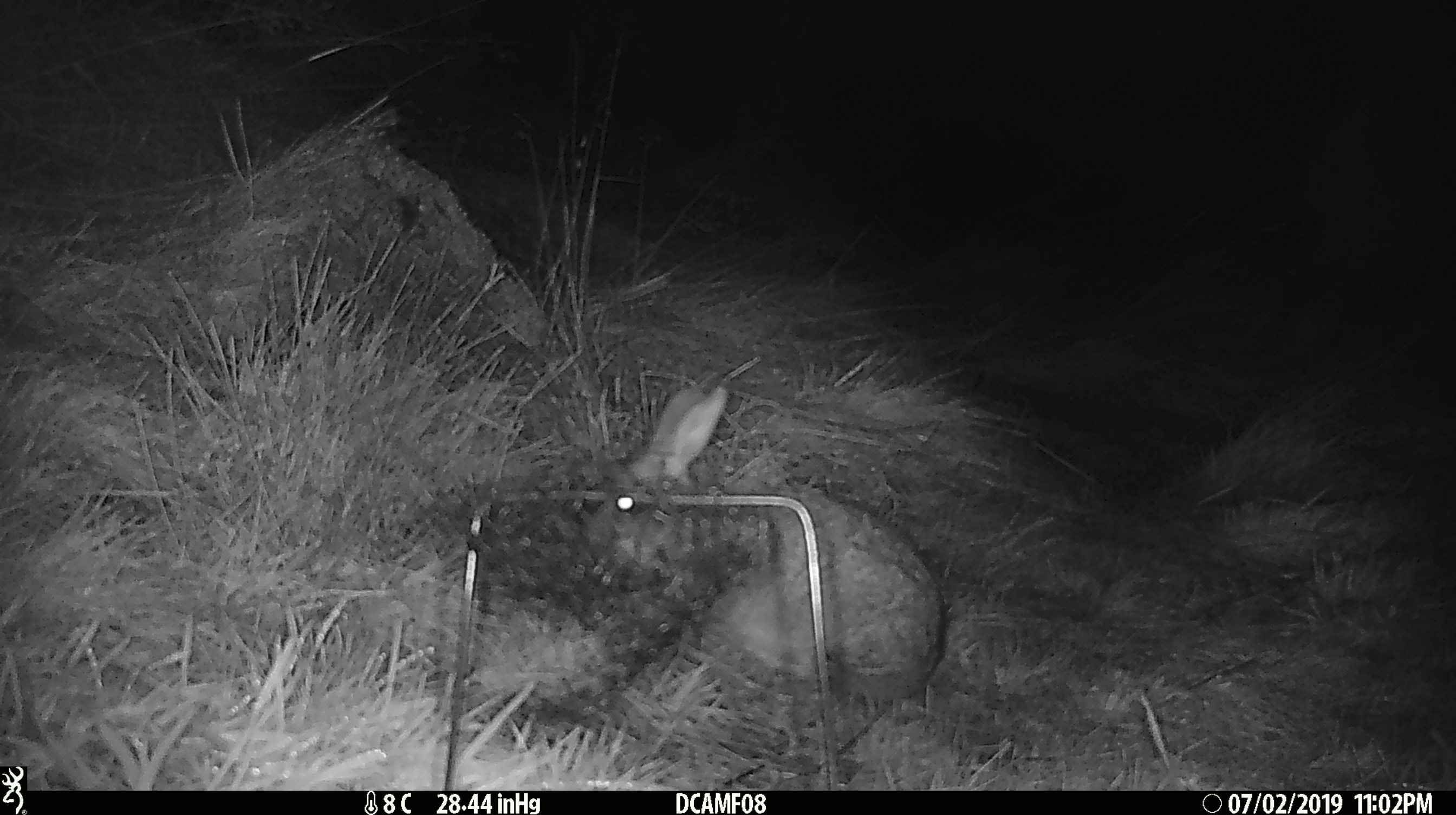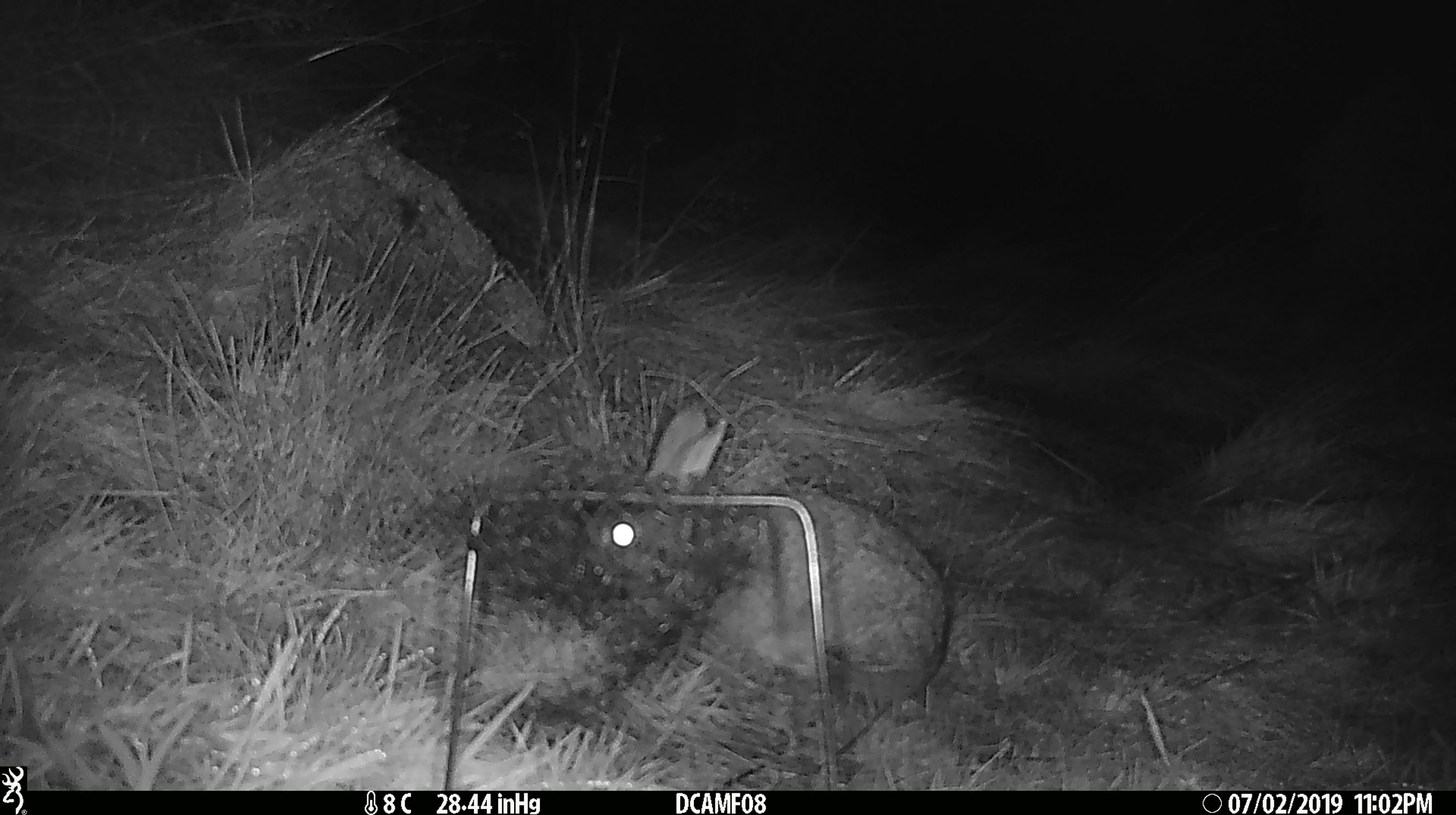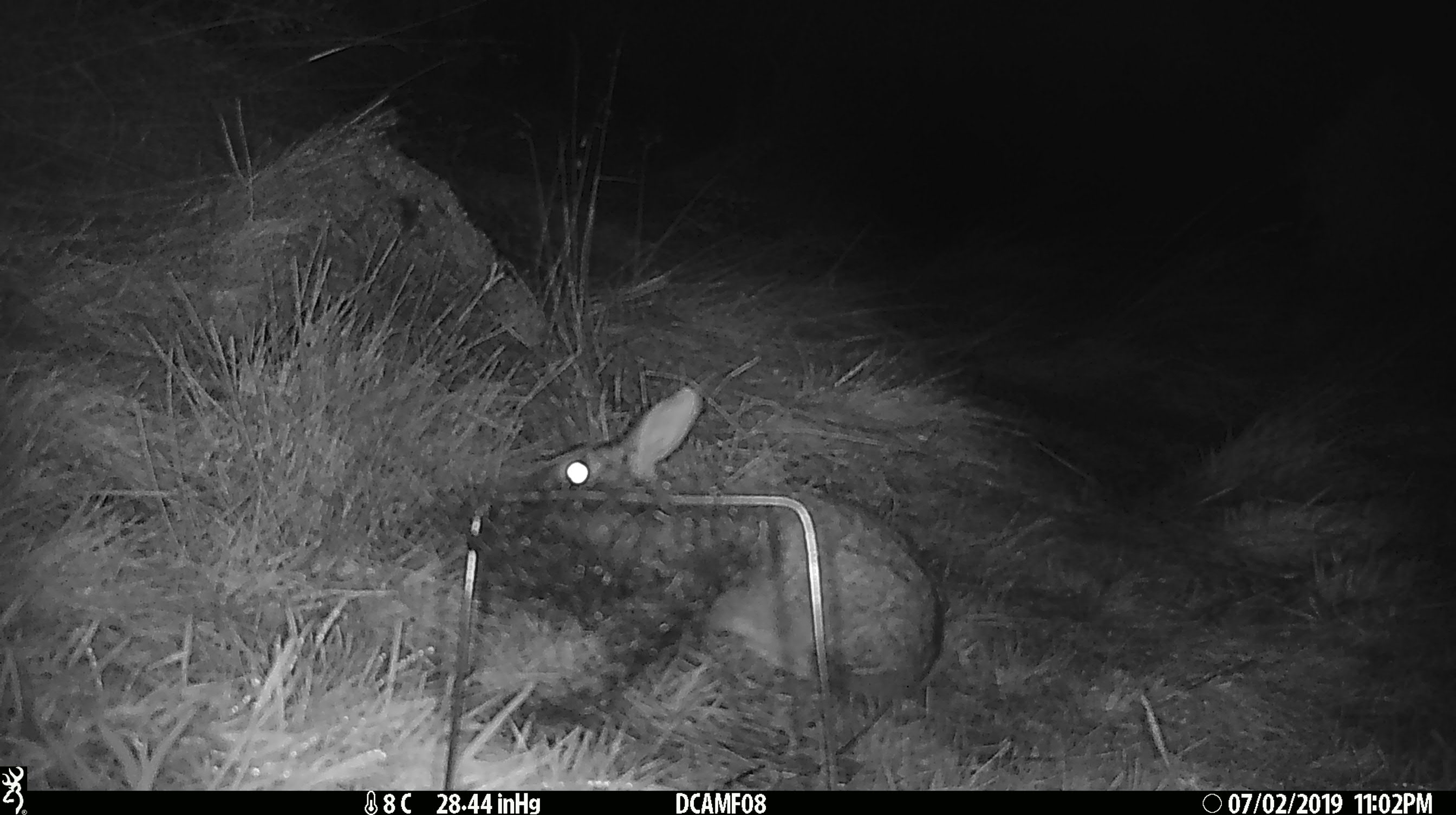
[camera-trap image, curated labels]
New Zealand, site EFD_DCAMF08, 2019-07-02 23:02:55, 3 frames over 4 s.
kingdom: Animalia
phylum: Chordata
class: Mammalia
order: Lagomorpha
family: Leporidae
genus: Oryctolagus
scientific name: Oryctolagus cuniculus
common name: european rabbit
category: rabbit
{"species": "rabbit (european rabbit) (Oryctolagus cuniculus)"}